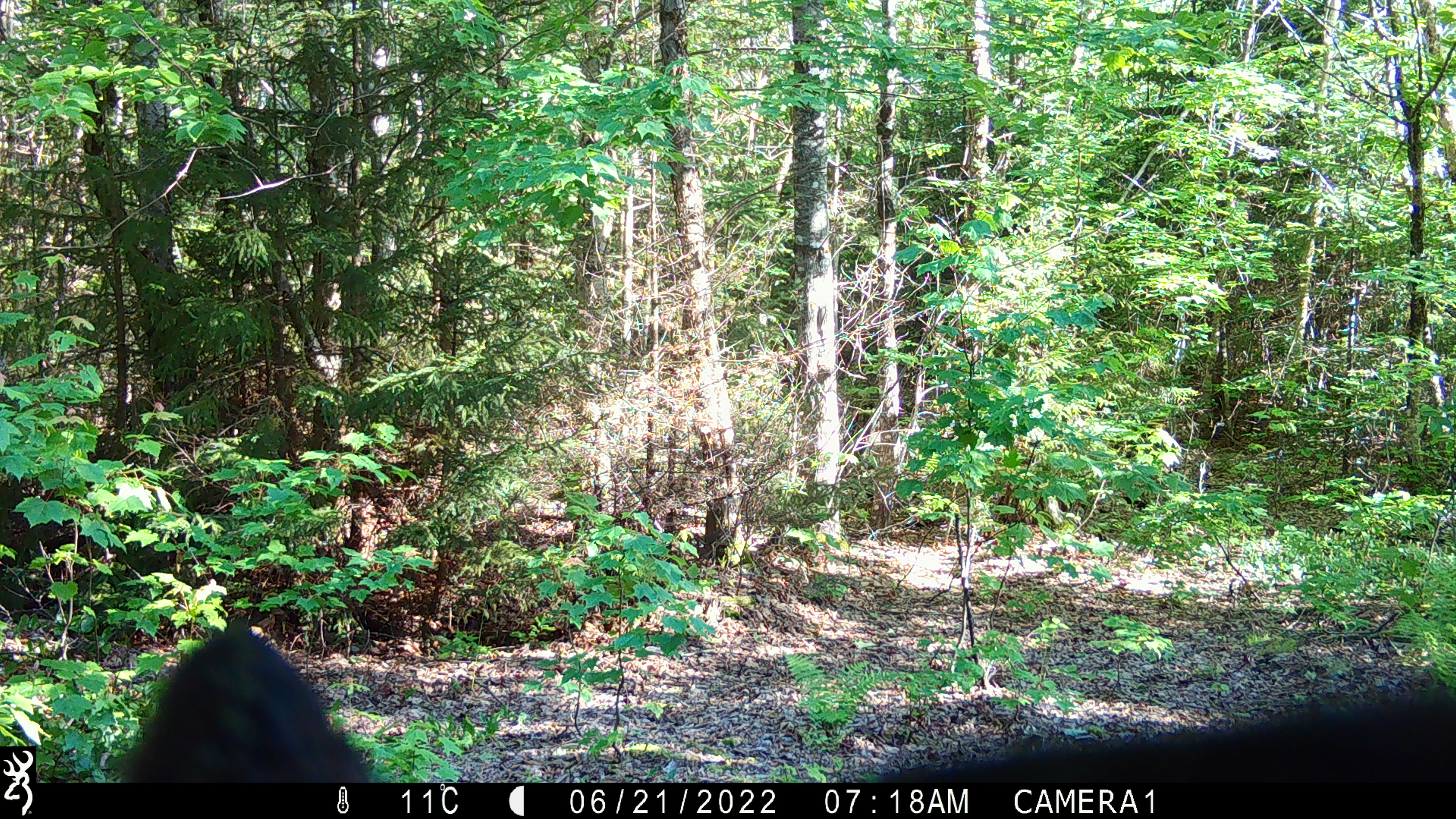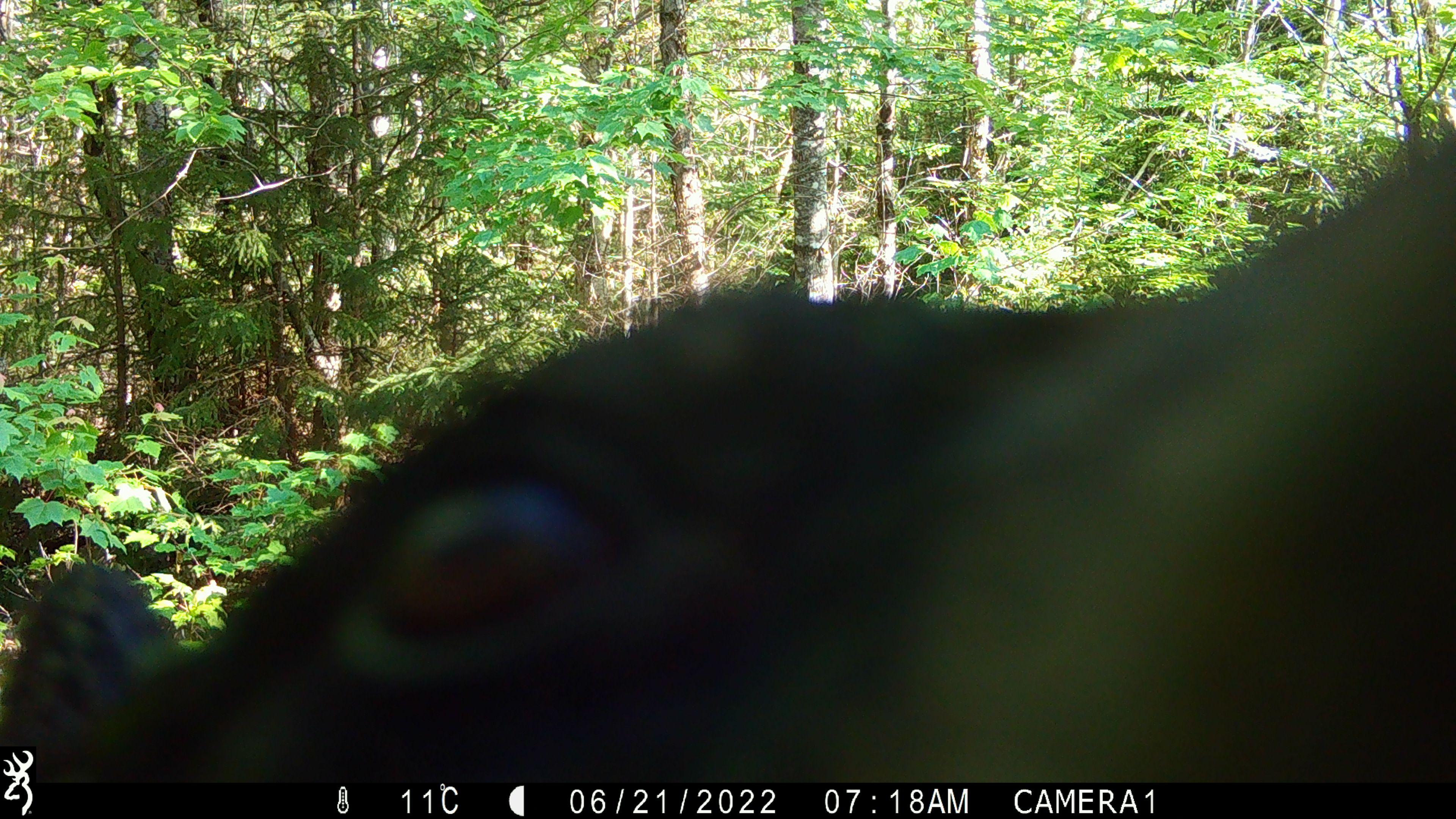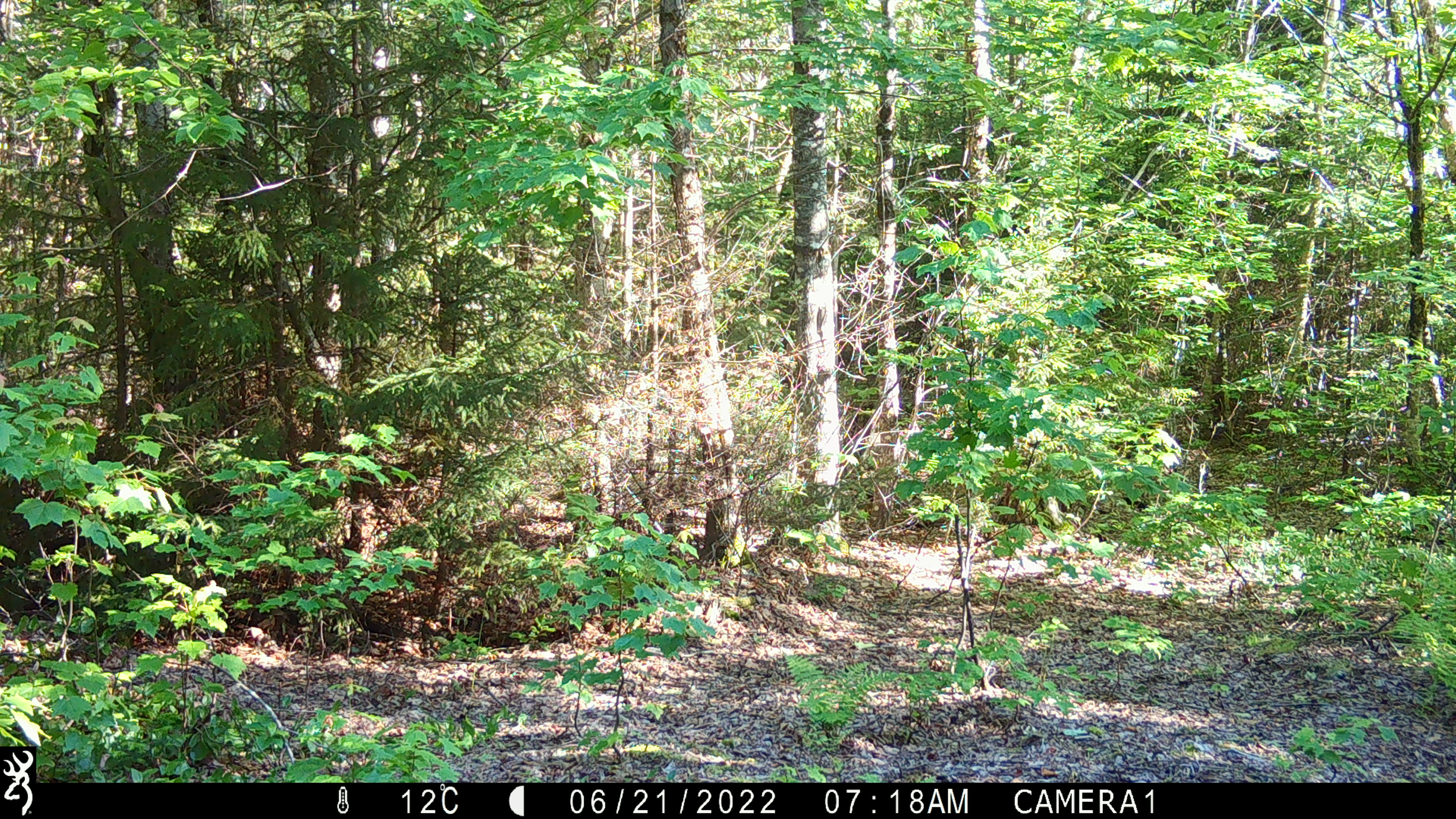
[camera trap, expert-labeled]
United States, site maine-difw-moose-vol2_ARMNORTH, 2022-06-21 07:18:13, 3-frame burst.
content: unidentified animal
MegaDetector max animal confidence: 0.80